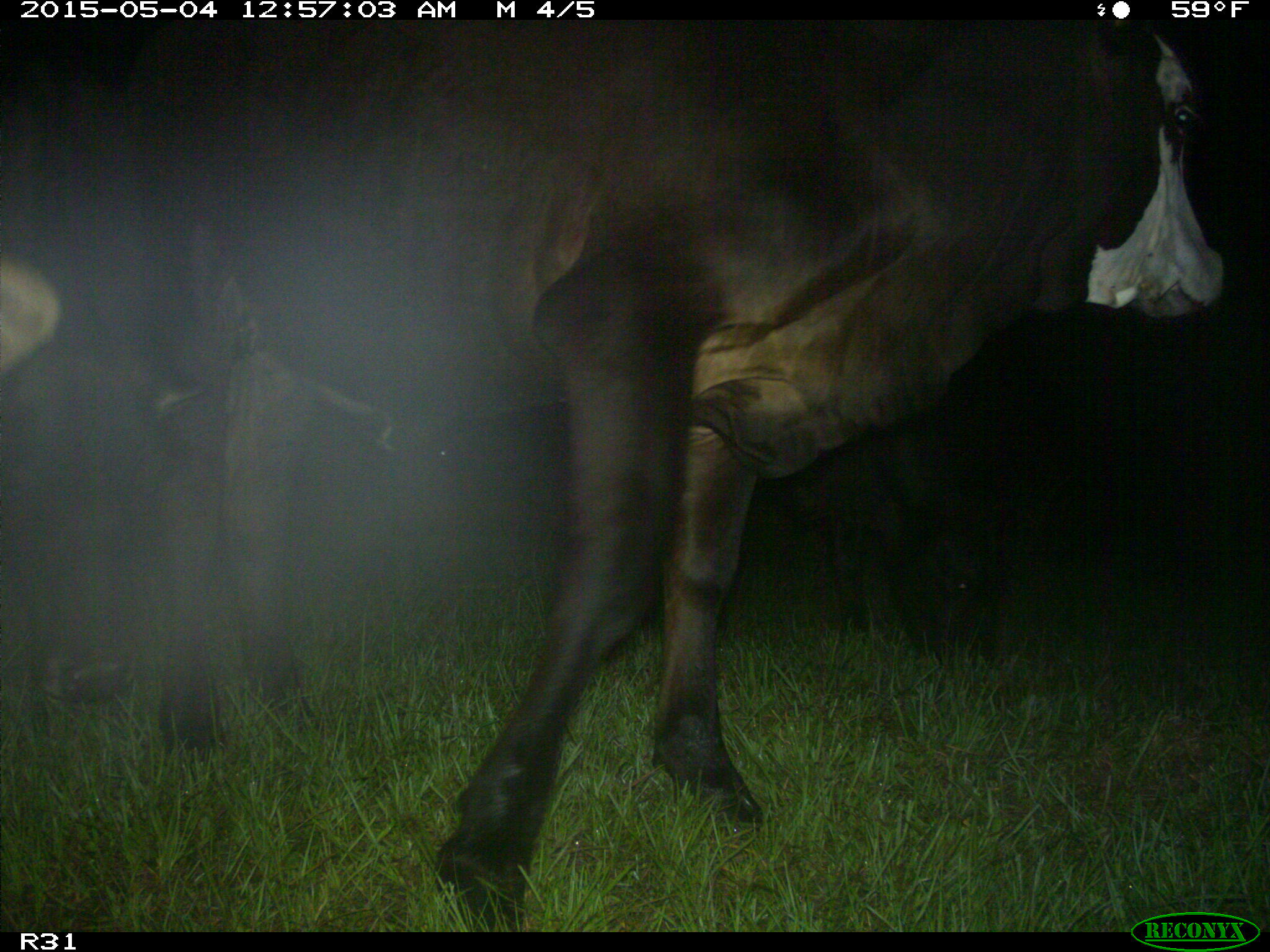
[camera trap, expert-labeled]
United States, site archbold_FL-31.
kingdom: Animalia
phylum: Chordata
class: Mammalia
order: Artiodactyla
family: Bovidae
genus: Bos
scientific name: Bos taurus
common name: domestic cow